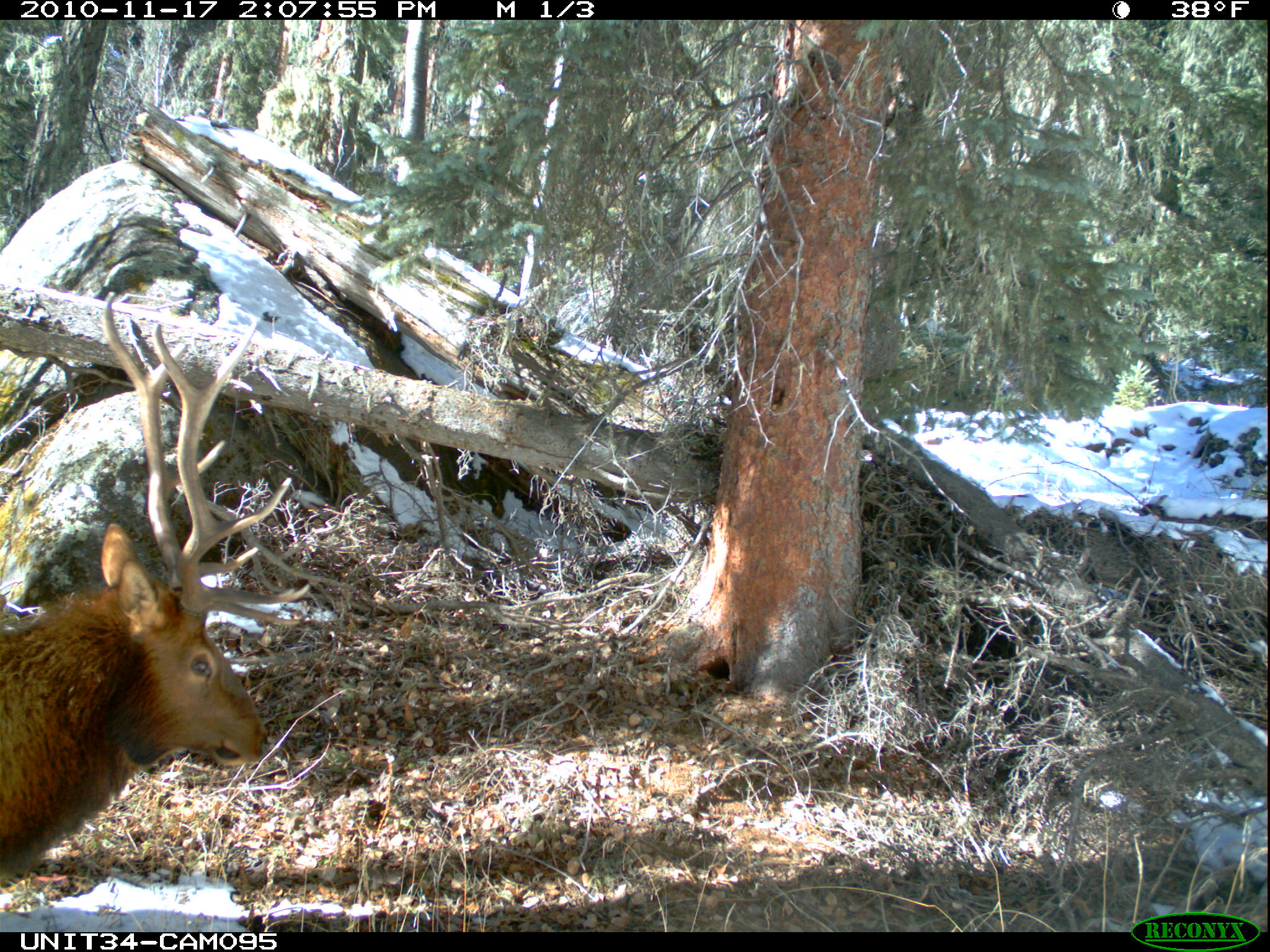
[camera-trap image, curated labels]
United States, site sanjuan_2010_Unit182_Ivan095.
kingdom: Animalia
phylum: Chordata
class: Mammalia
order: Artiodactyla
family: Cervidae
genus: Cervus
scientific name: Cervus elaphus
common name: red deer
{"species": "Cervus elaphus (red deer)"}